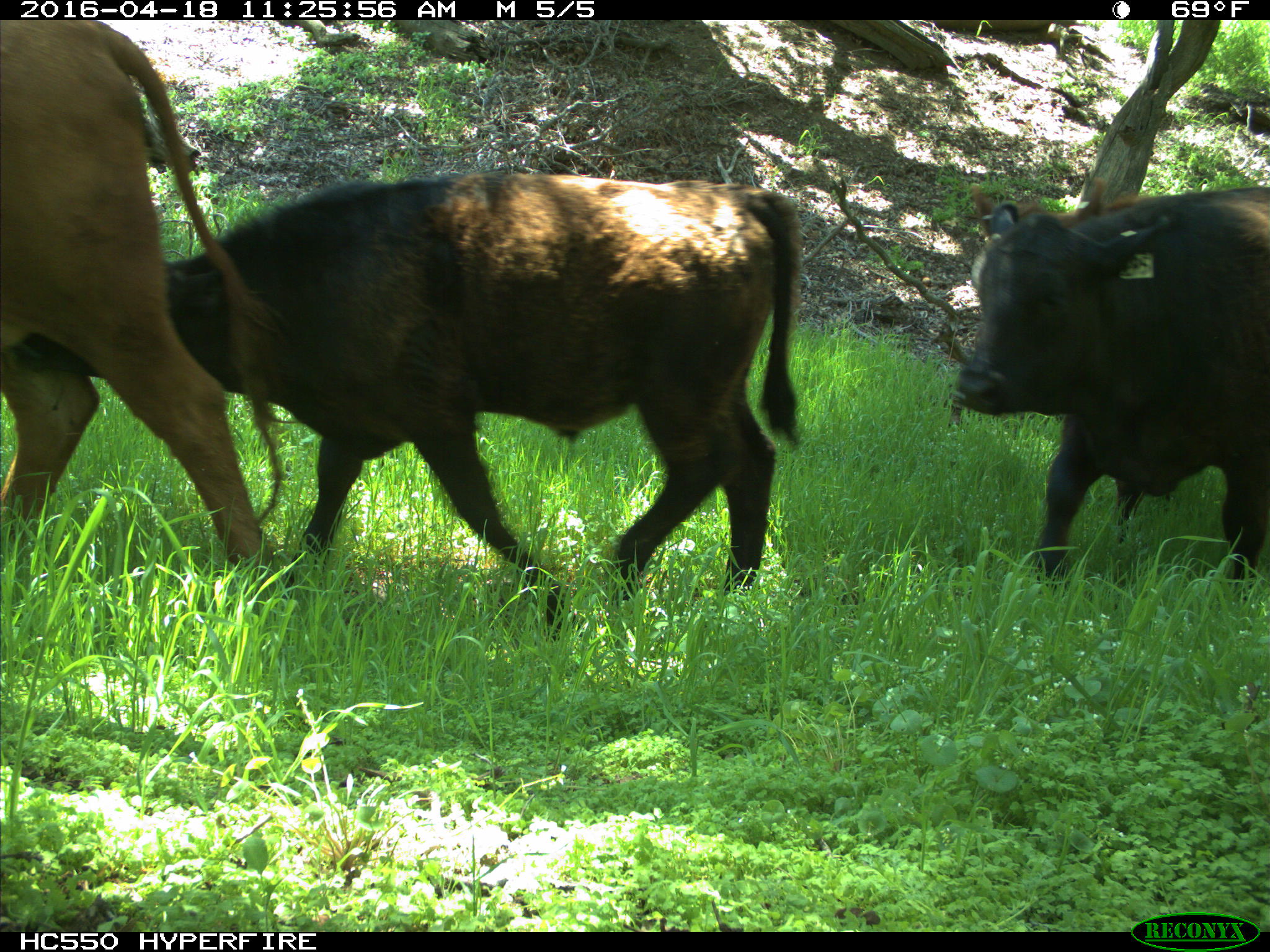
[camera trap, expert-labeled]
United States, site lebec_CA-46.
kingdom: Animalia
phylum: Chordata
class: Mammalia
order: Artiodactyla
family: Bovidae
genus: Bos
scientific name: Bos taurus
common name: domestic cow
Bos taurus (domestic cow).